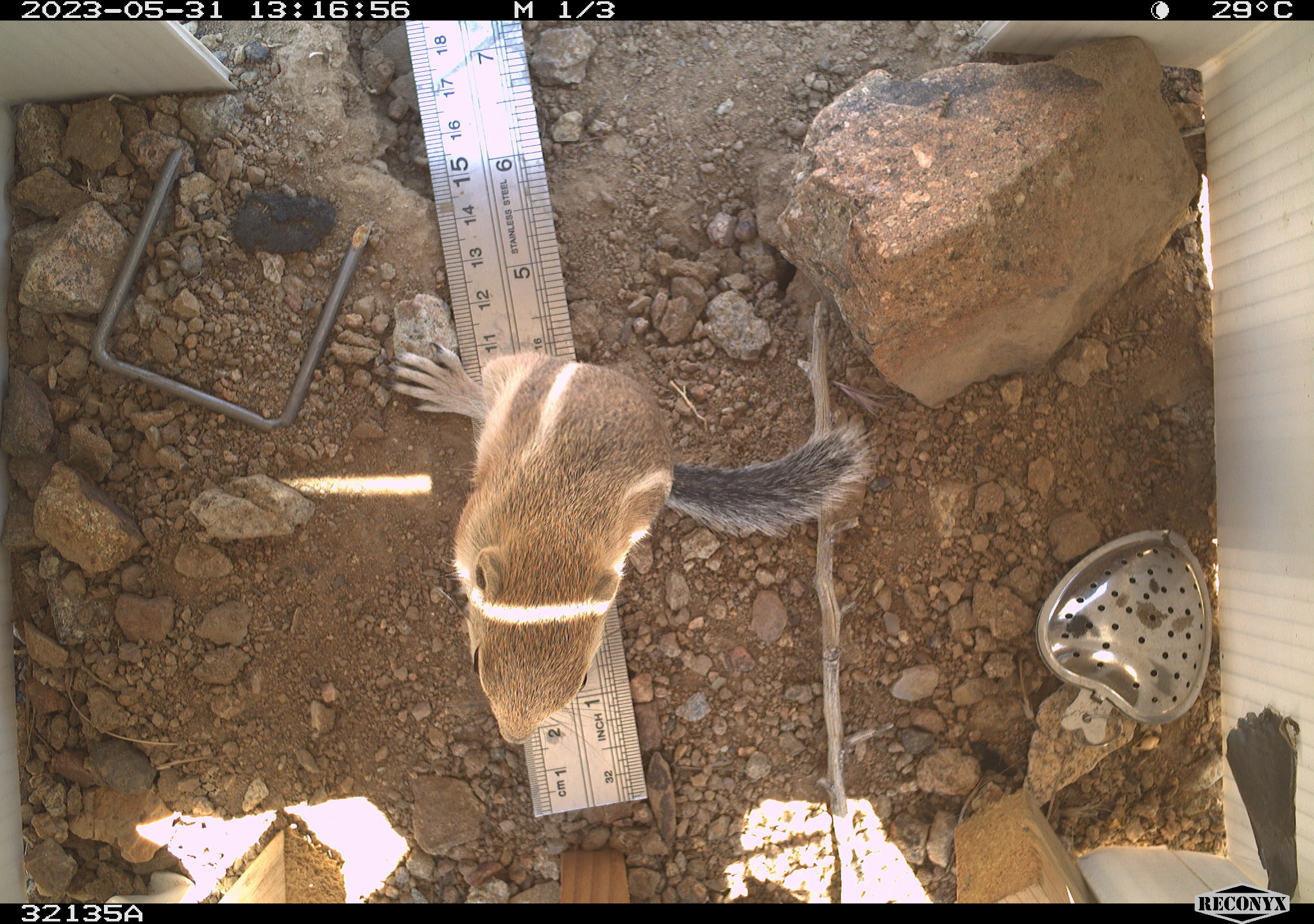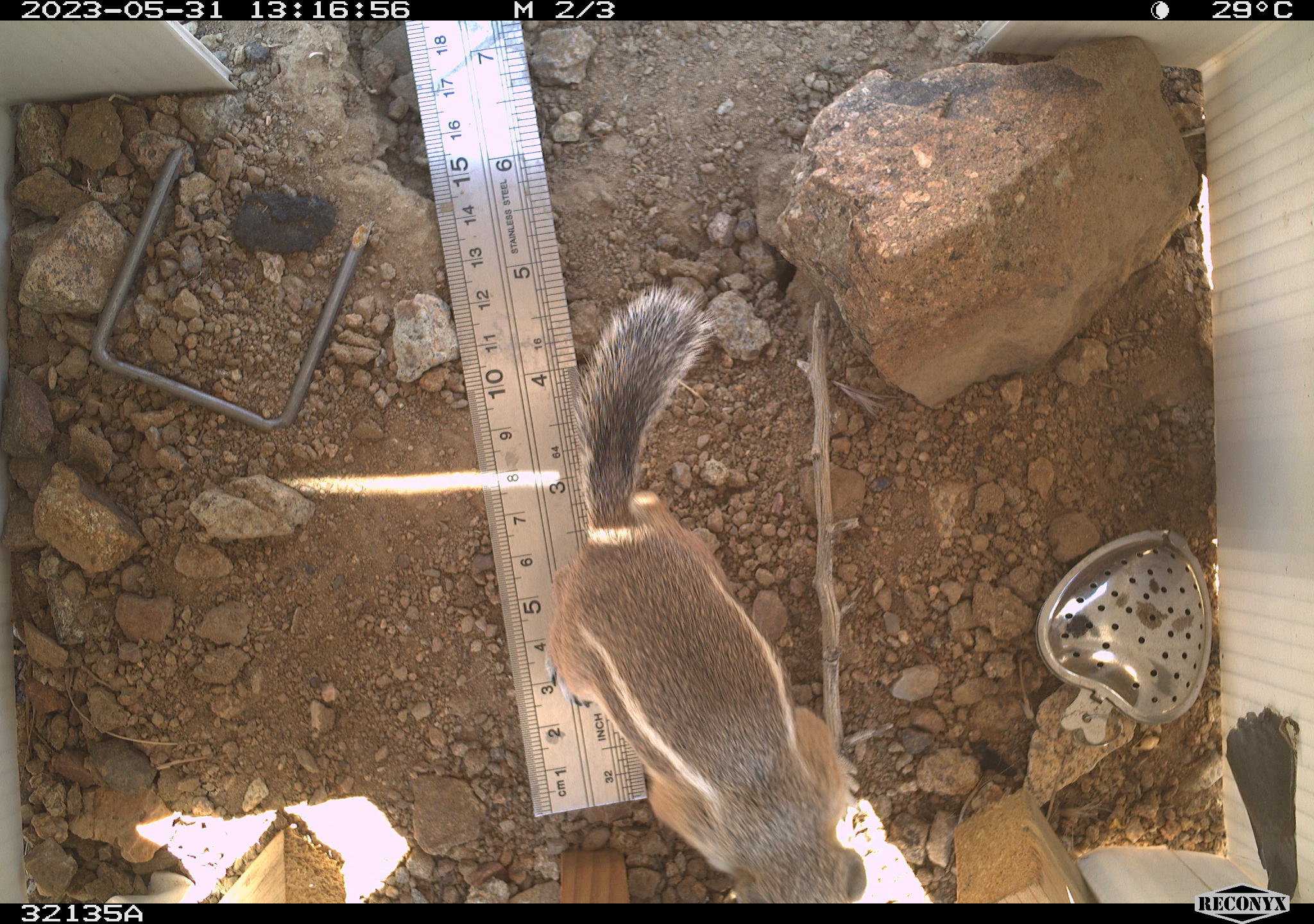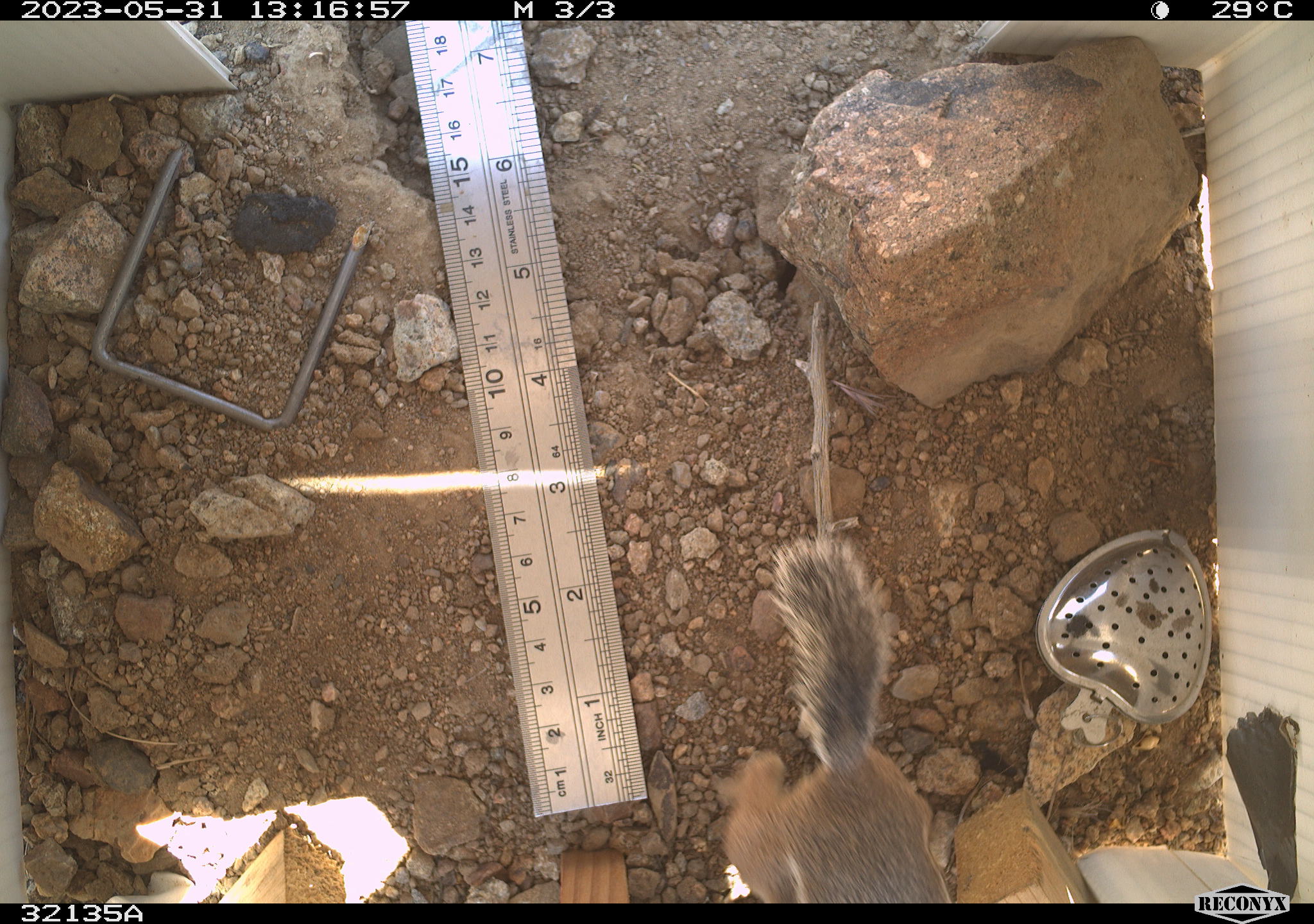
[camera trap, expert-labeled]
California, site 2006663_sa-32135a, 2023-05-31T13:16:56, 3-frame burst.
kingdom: Animalia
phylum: Chordata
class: Mammalia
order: Rodentia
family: Sciuridae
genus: Ammospermophilus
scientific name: Ammospermophilus leucurus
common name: white-tailed antelope squirrel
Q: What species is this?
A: White-tailed antelope squirrel (Ammospermophilus leucurus).